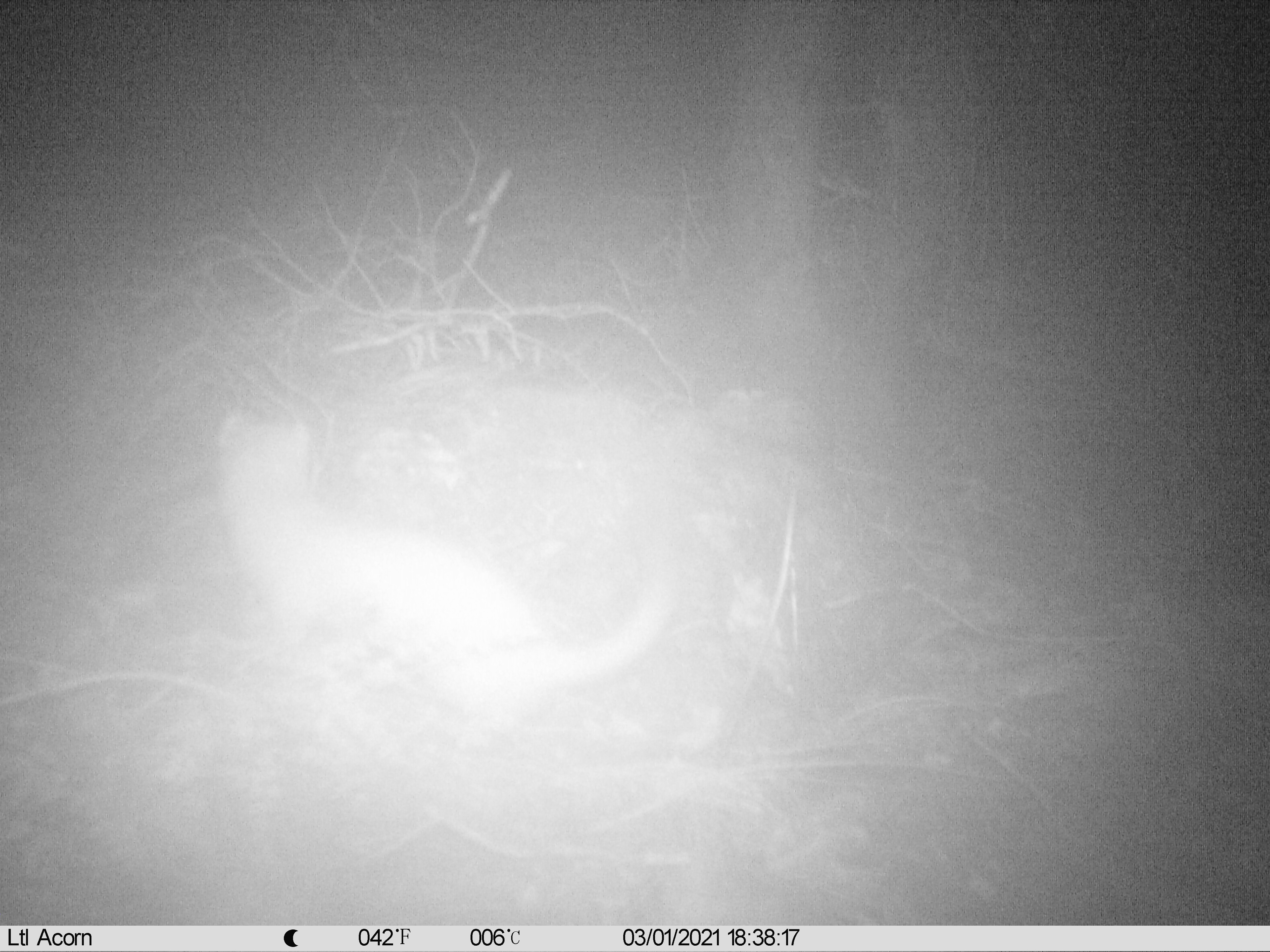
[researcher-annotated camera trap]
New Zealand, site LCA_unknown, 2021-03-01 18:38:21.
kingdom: Animalia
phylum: Chordata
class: Mammalia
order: Carnivora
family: Mustelidae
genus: Mustela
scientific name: Mustela erminea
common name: stoat